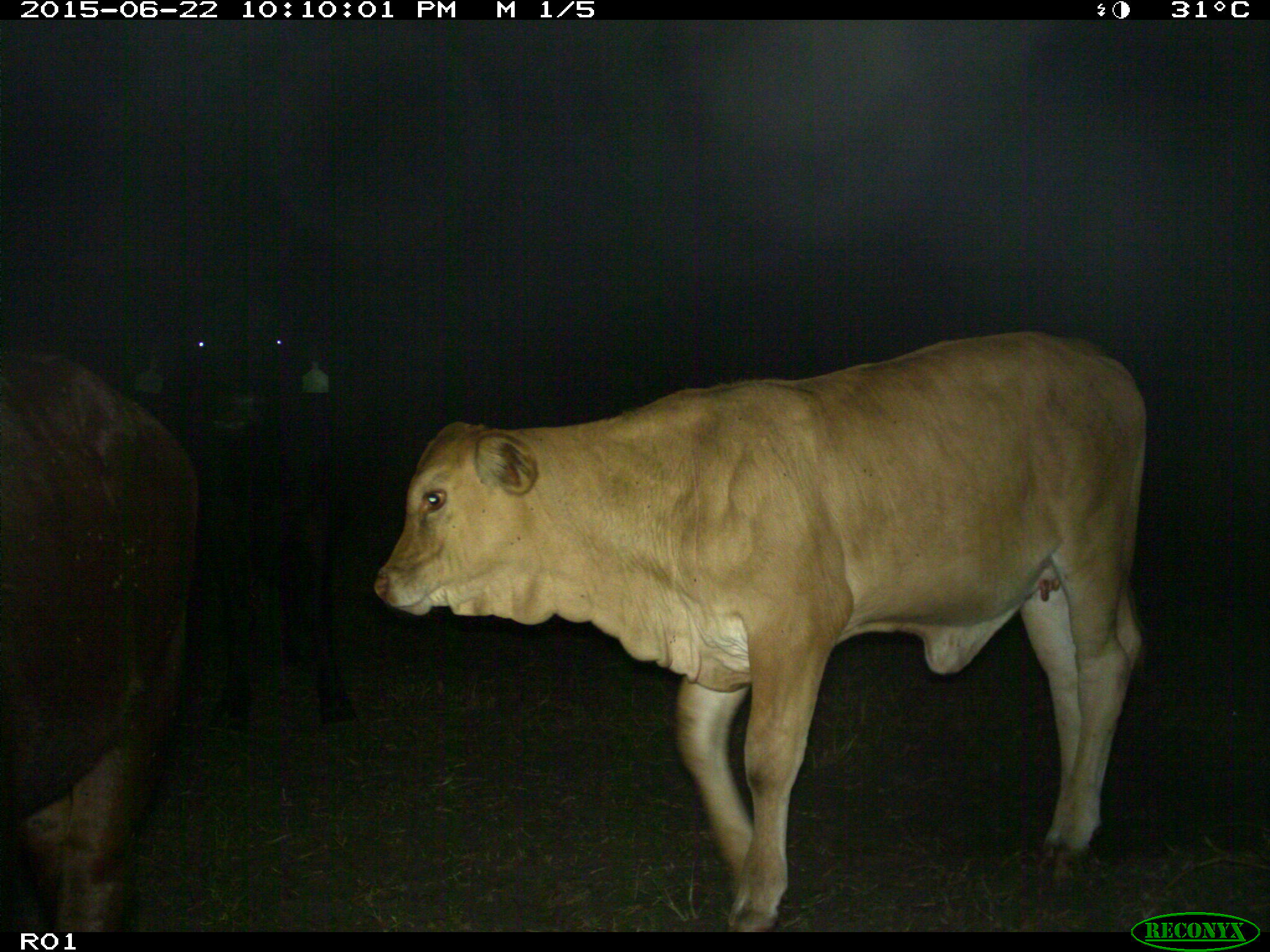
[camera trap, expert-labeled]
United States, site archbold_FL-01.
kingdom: Animalia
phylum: Chordata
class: Mammalia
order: Artiodactyla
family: Bovidae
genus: Bos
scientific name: Bos taurus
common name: domestic cow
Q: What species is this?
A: Bos taurus (domestic cow).